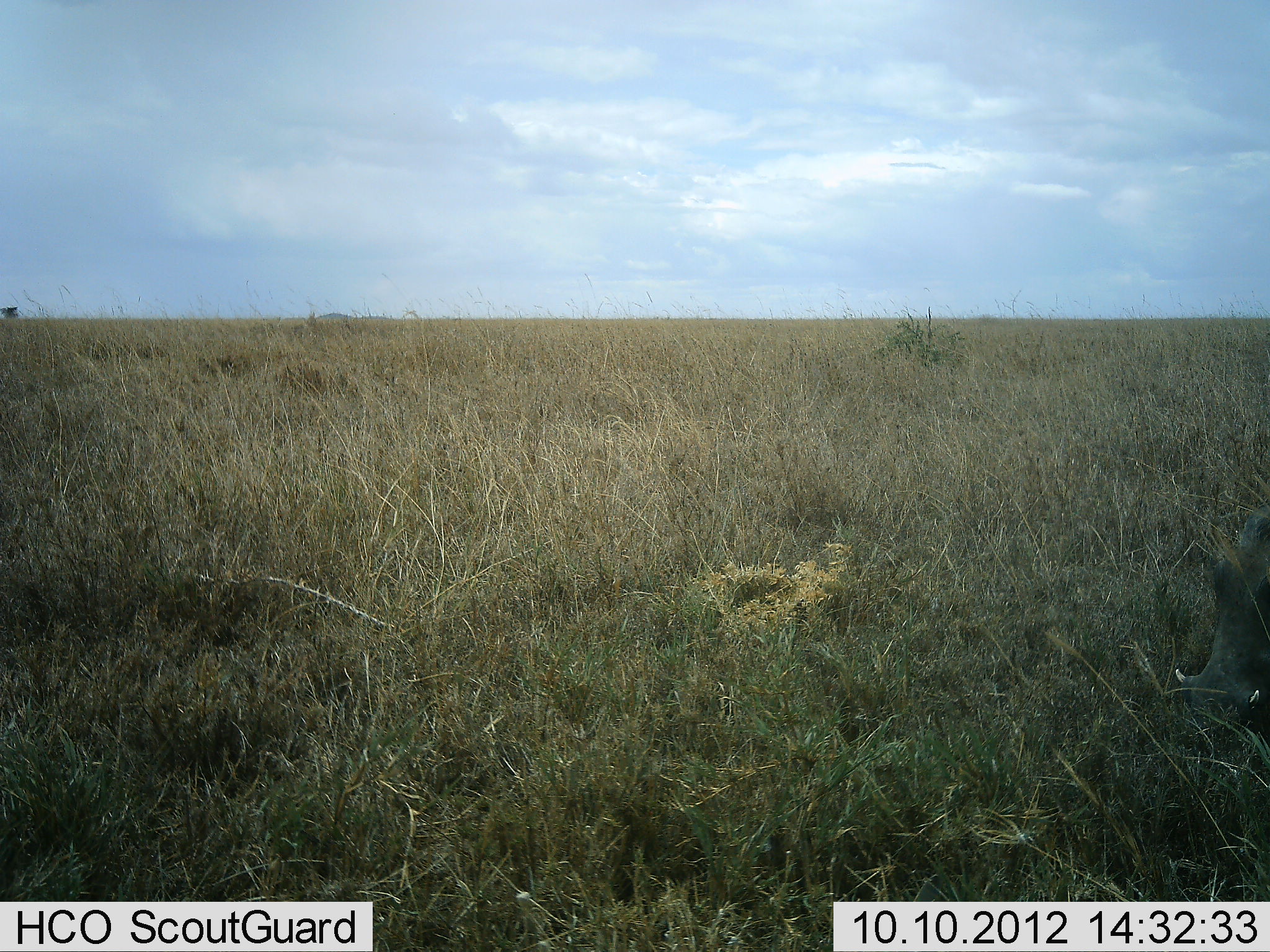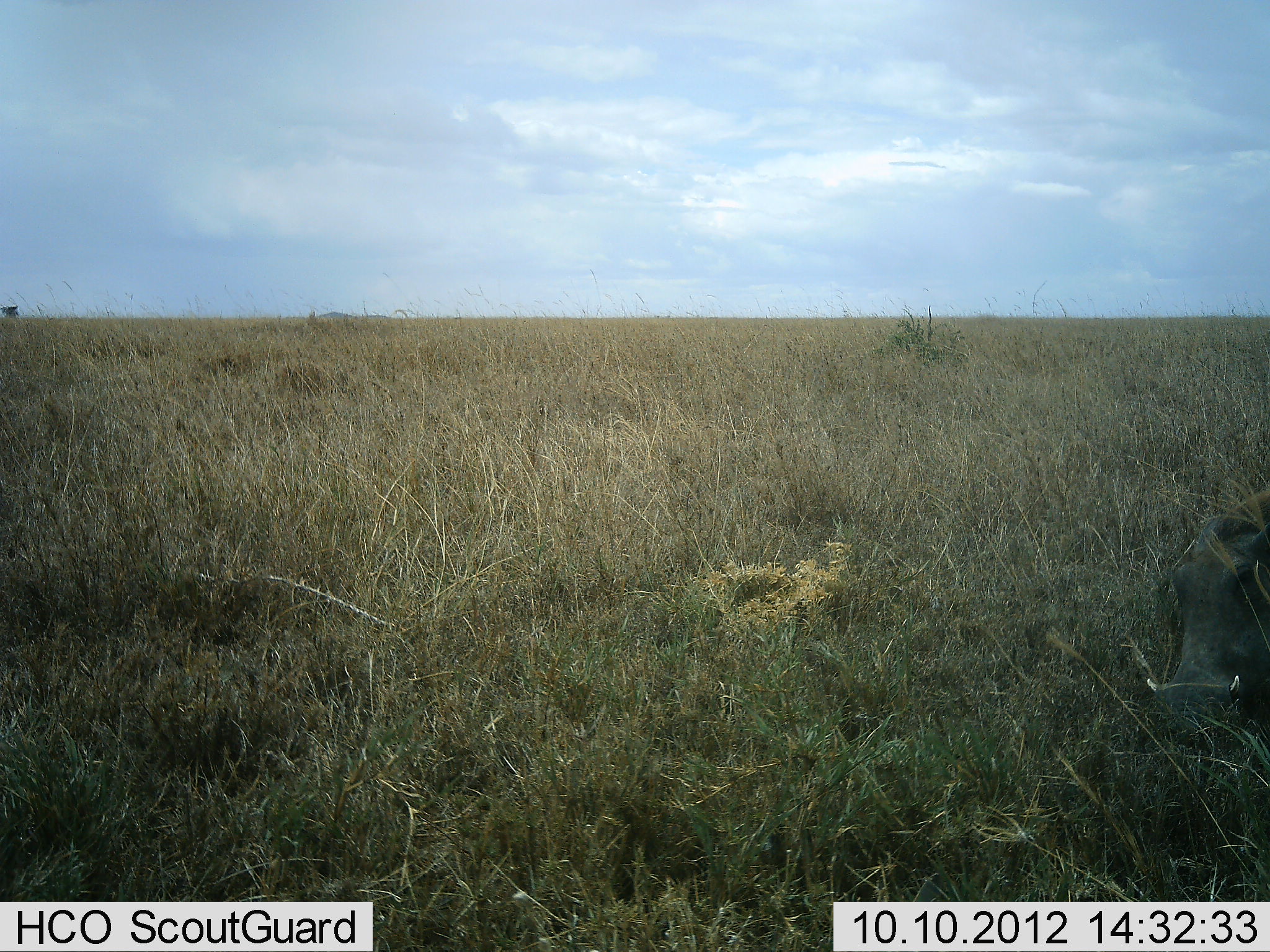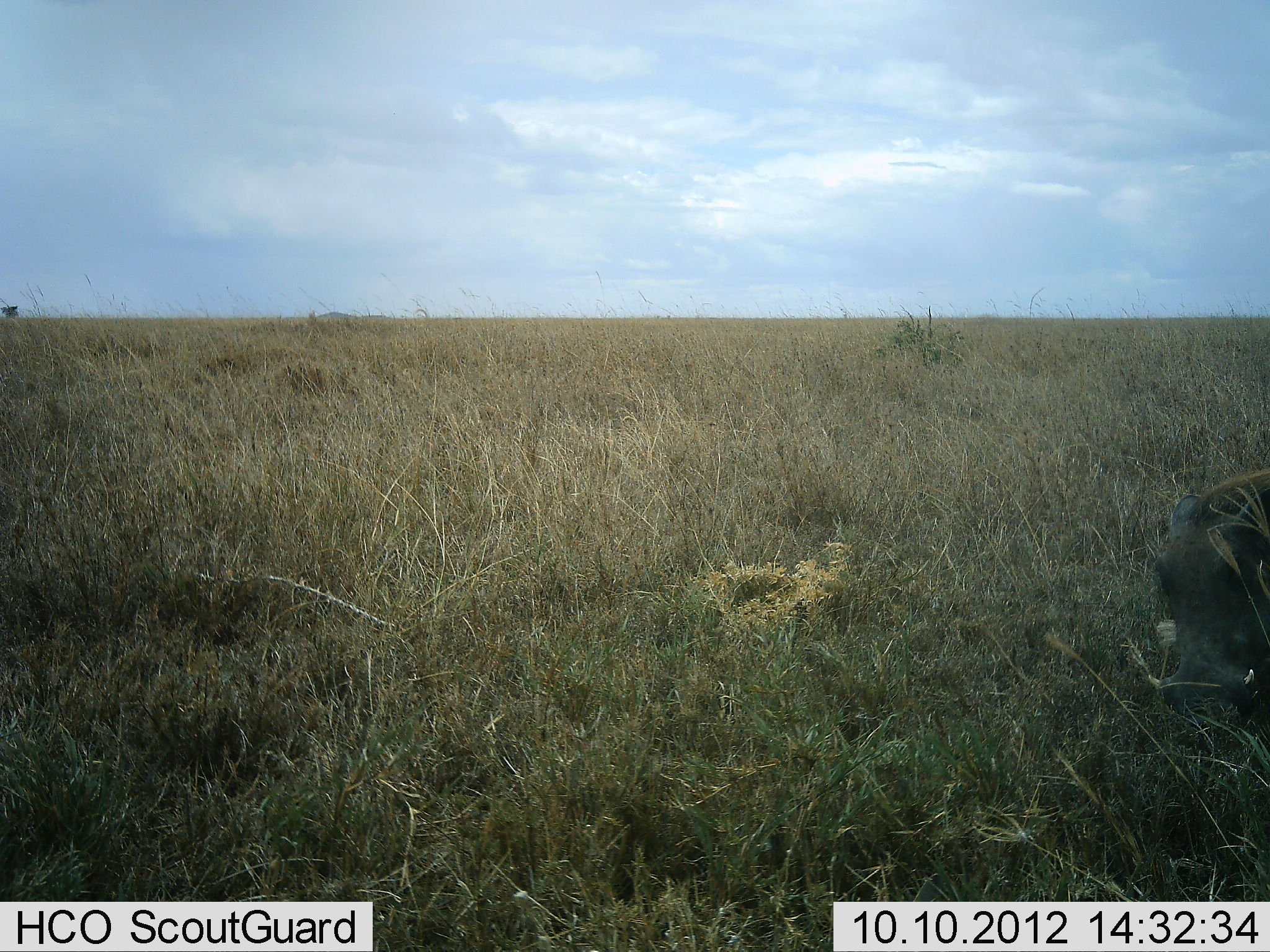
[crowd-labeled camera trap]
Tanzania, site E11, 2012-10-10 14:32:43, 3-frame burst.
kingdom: Animalia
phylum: Chordata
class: Mammalia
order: Artiodactyla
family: Suidae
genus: Phacochoerus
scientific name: Phacochoerus africanus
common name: warthog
Warthog (Phacochoerus africanus), count 1. Behavior (volunteer vote fractions): standing 17%, resting 0%, moving 50%, interacting 0%. Young present (vote fraction): 0%. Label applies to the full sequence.